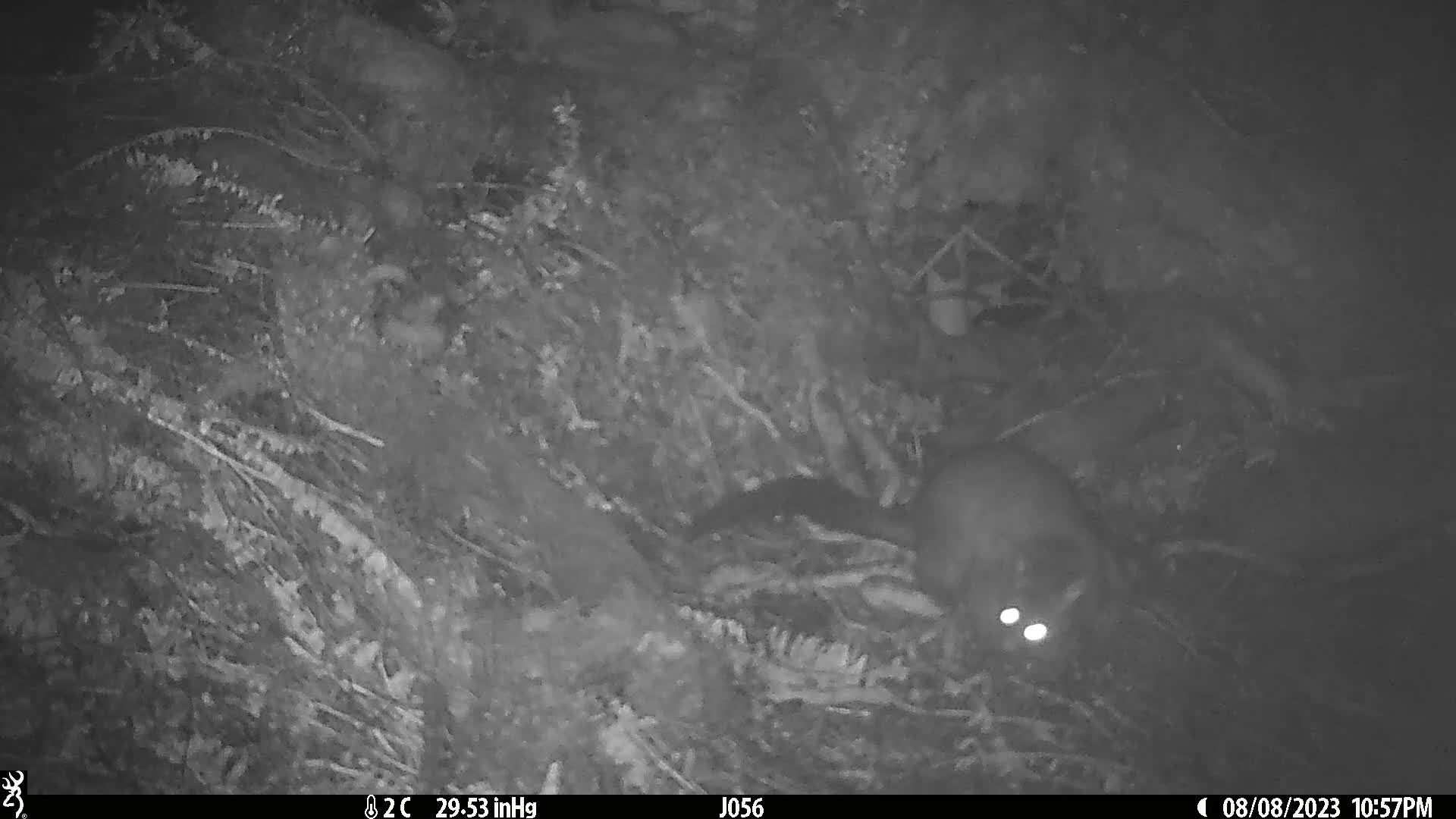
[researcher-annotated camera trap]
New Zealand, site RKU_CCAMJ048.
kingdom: Animalia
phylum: Chordata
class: Mammalia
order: Diprotodontia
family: Phalangeridae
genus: Trichosurus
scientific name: Trichosurus vulpecula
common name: common brushtail possum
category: possum